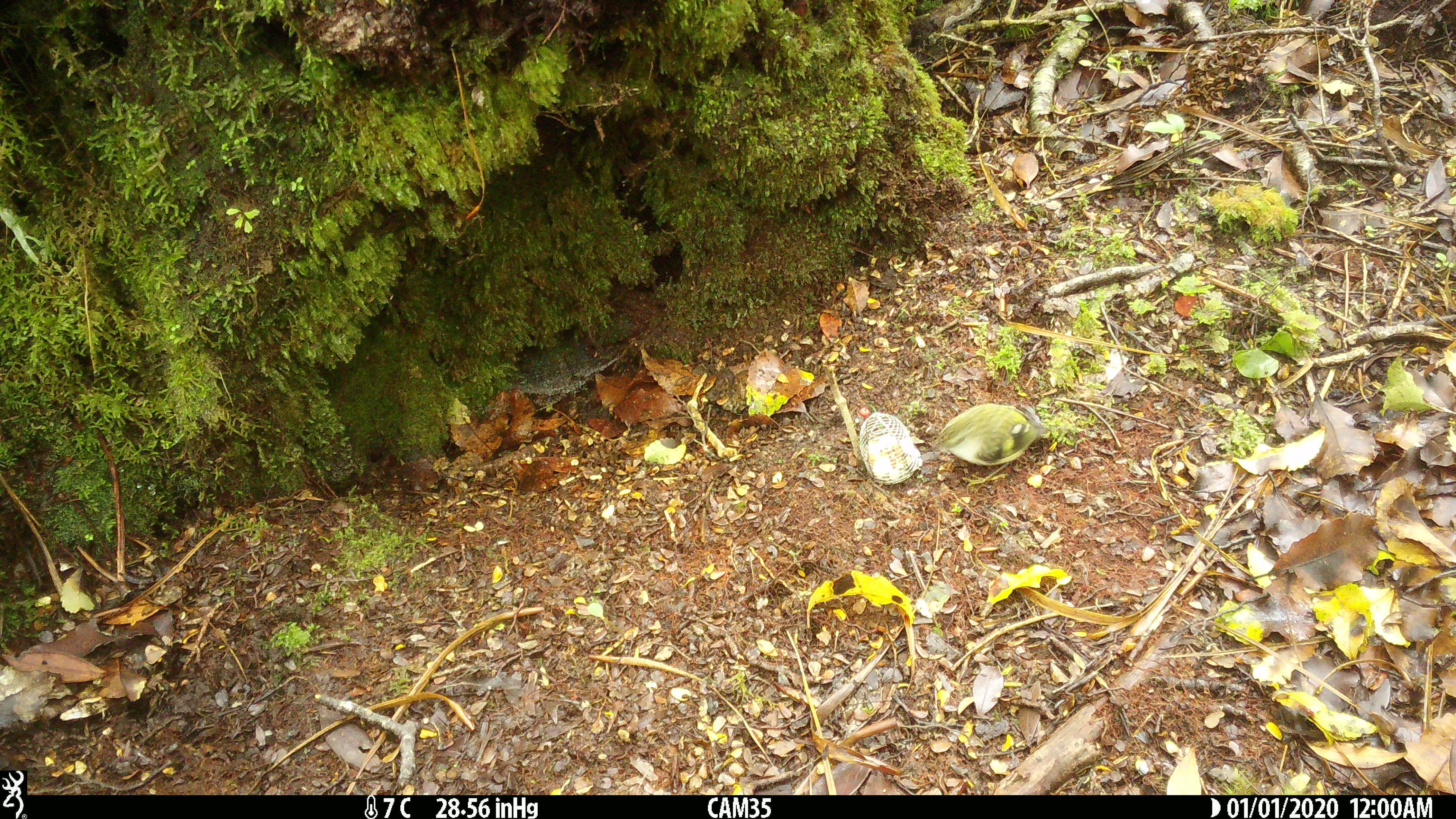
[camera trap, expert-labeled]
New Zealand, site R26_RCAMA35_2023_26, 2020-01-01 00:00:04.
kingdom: Animalia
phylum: Chordata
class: Aves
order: Passeriformes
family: Acanthisittidae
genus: Acanthisitta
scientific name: Acanthisitta chloris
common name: rifleman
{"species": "rifleman (Acanthisitta chloris)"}